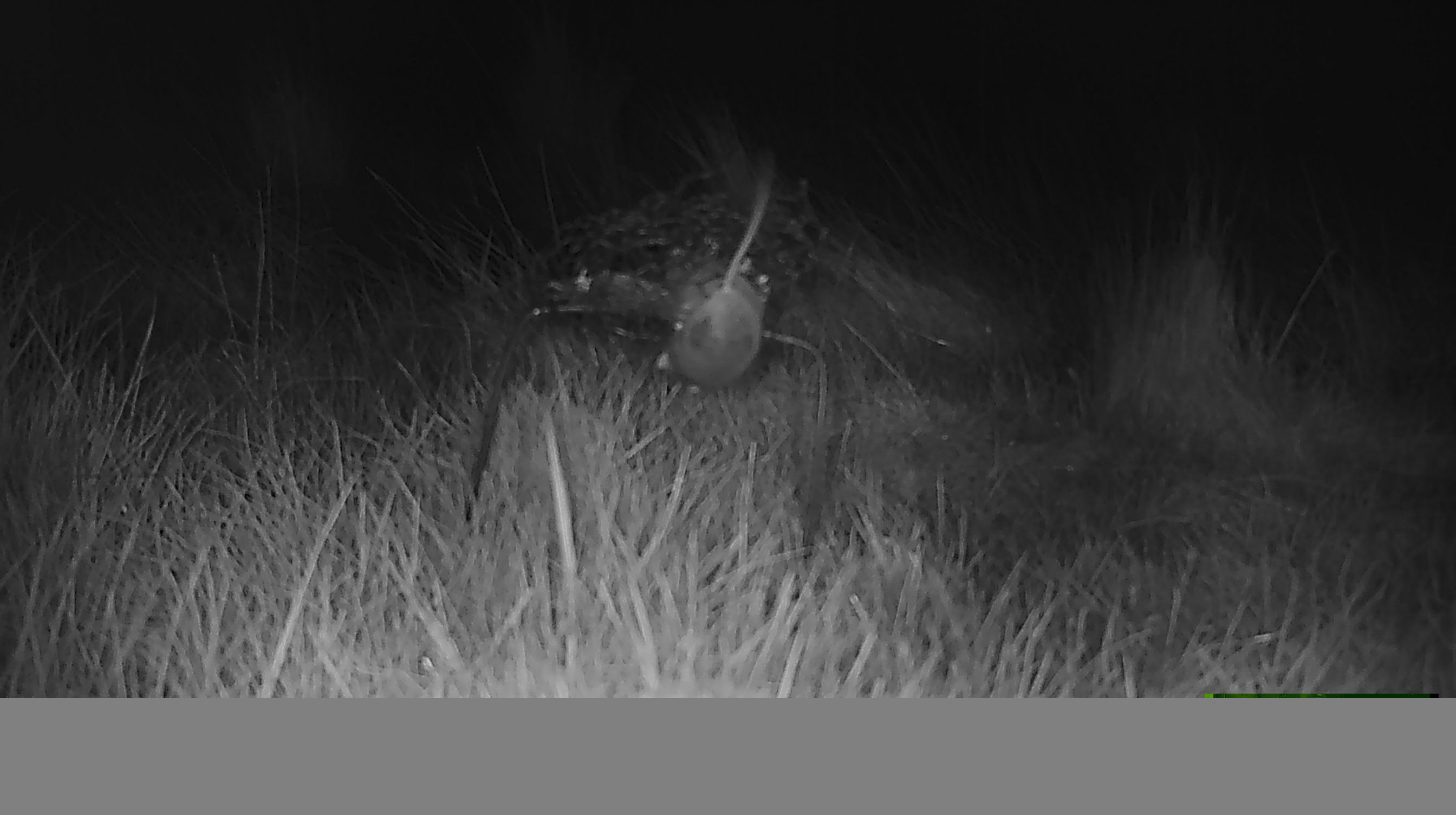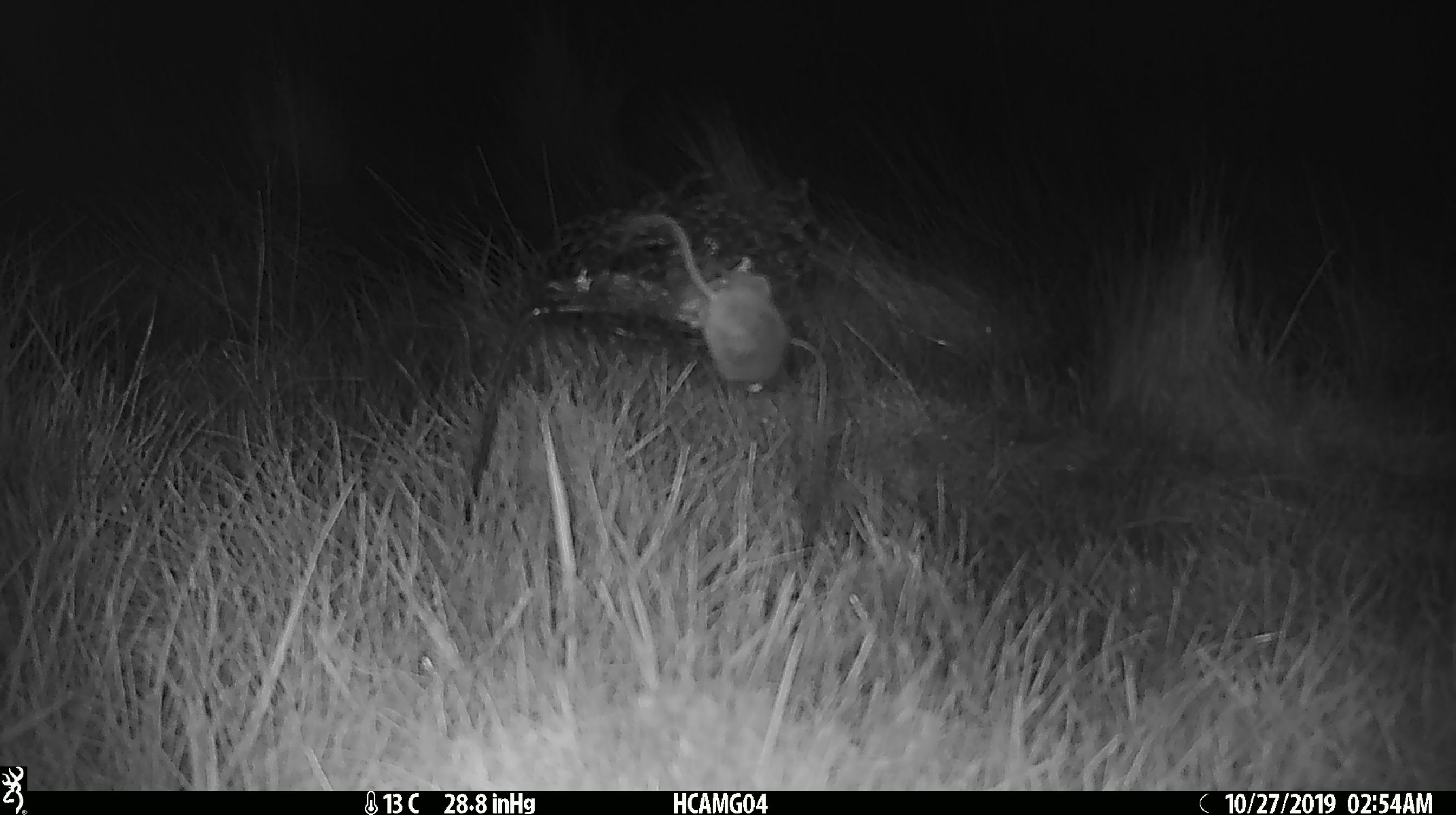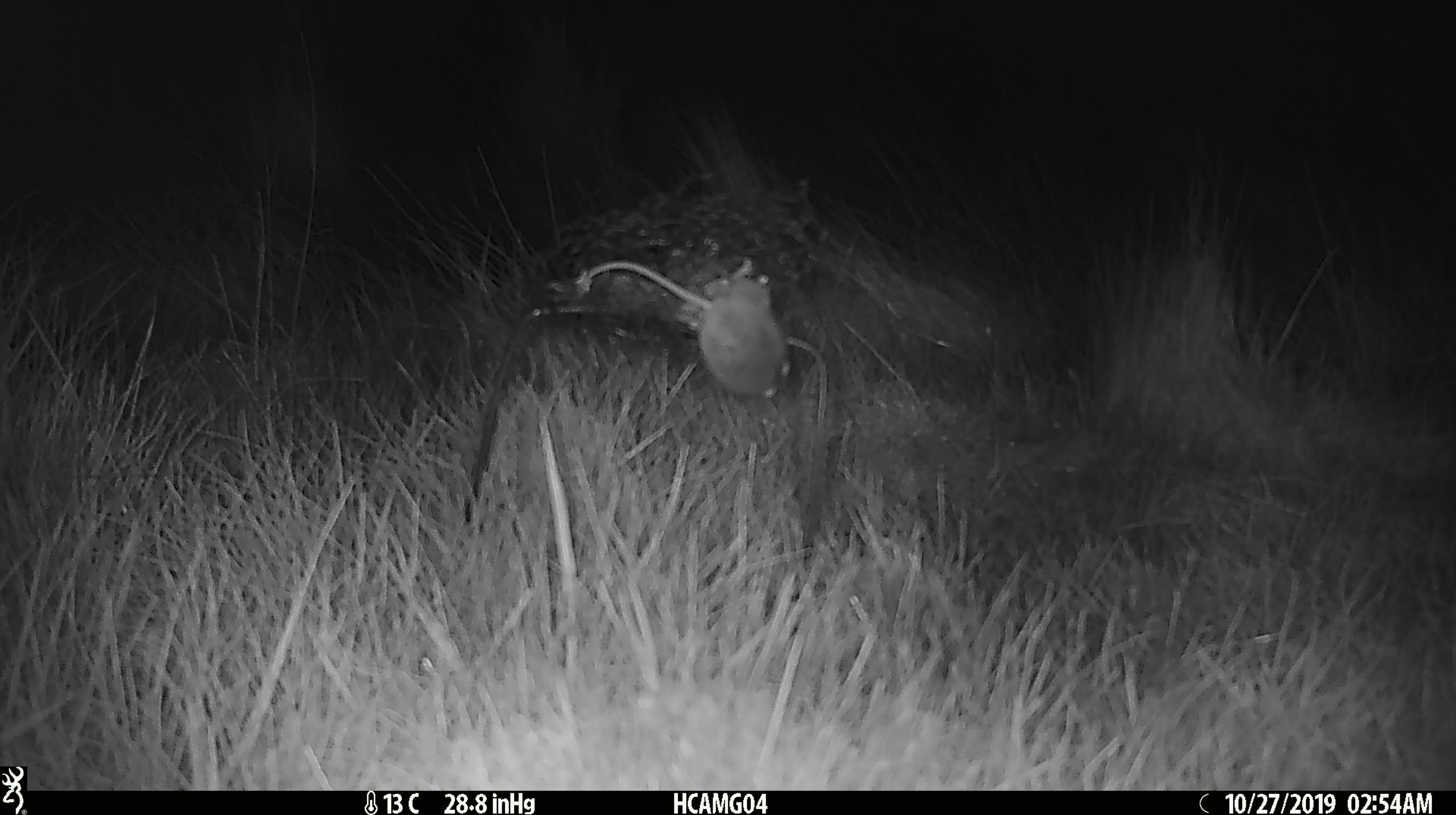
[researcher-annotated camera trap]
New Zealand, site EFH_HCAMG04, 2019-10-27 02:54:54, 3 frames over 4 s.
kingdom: Animalia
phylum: Chordata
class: Mammalia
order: Rodentia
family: Muridae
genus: Mus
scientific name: Mus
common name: mouse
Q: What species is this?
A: Mouse (Mus).